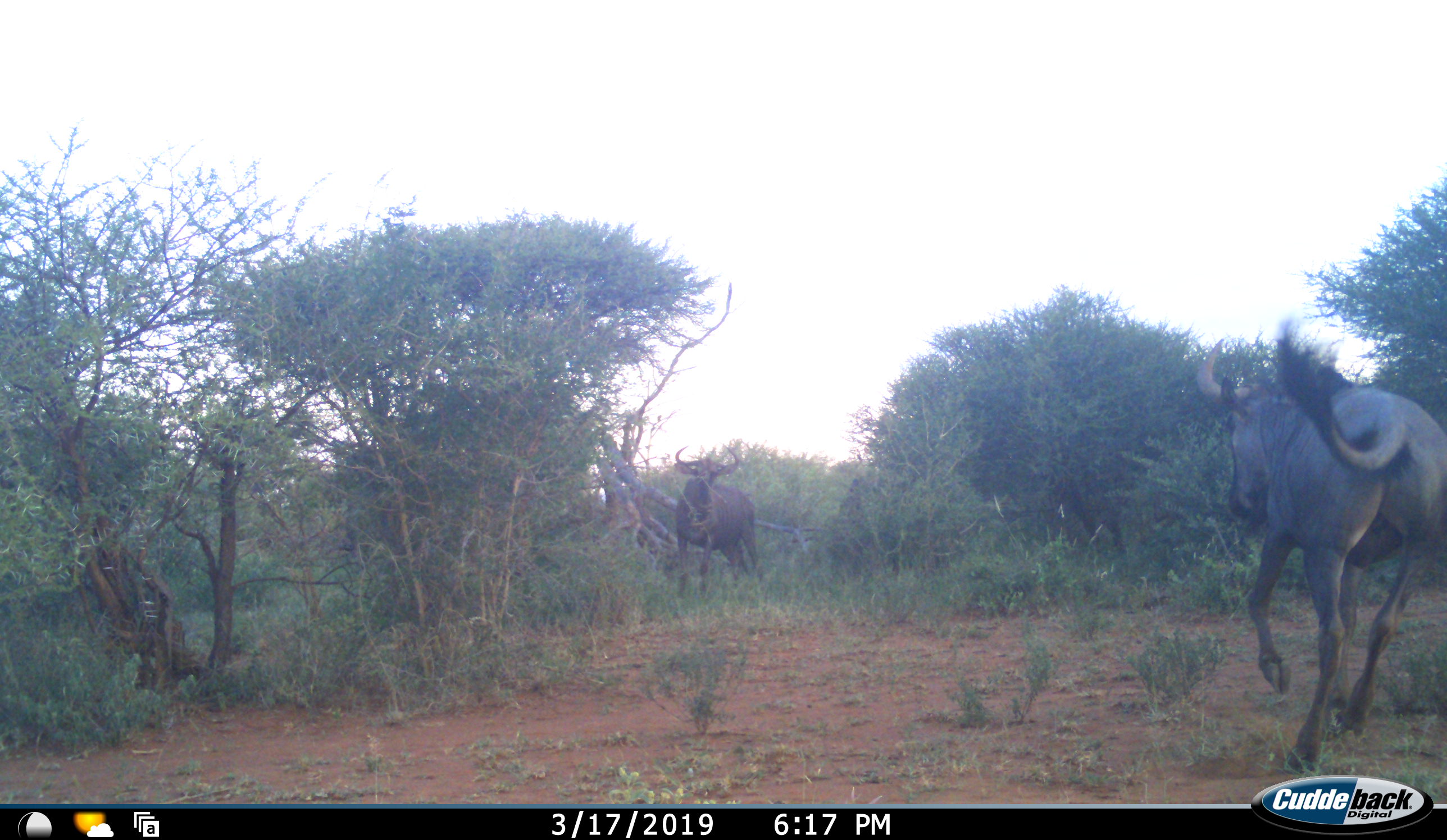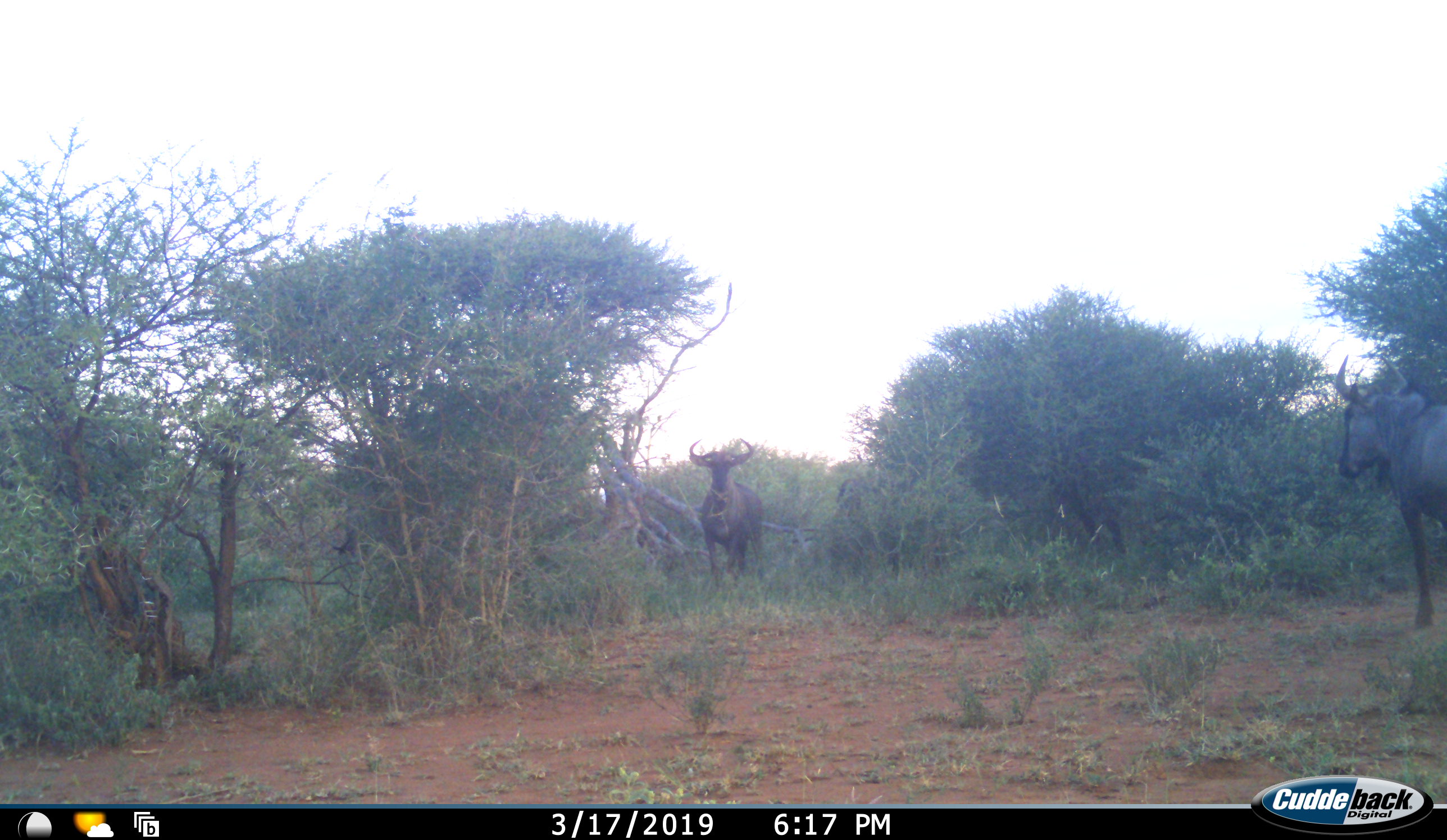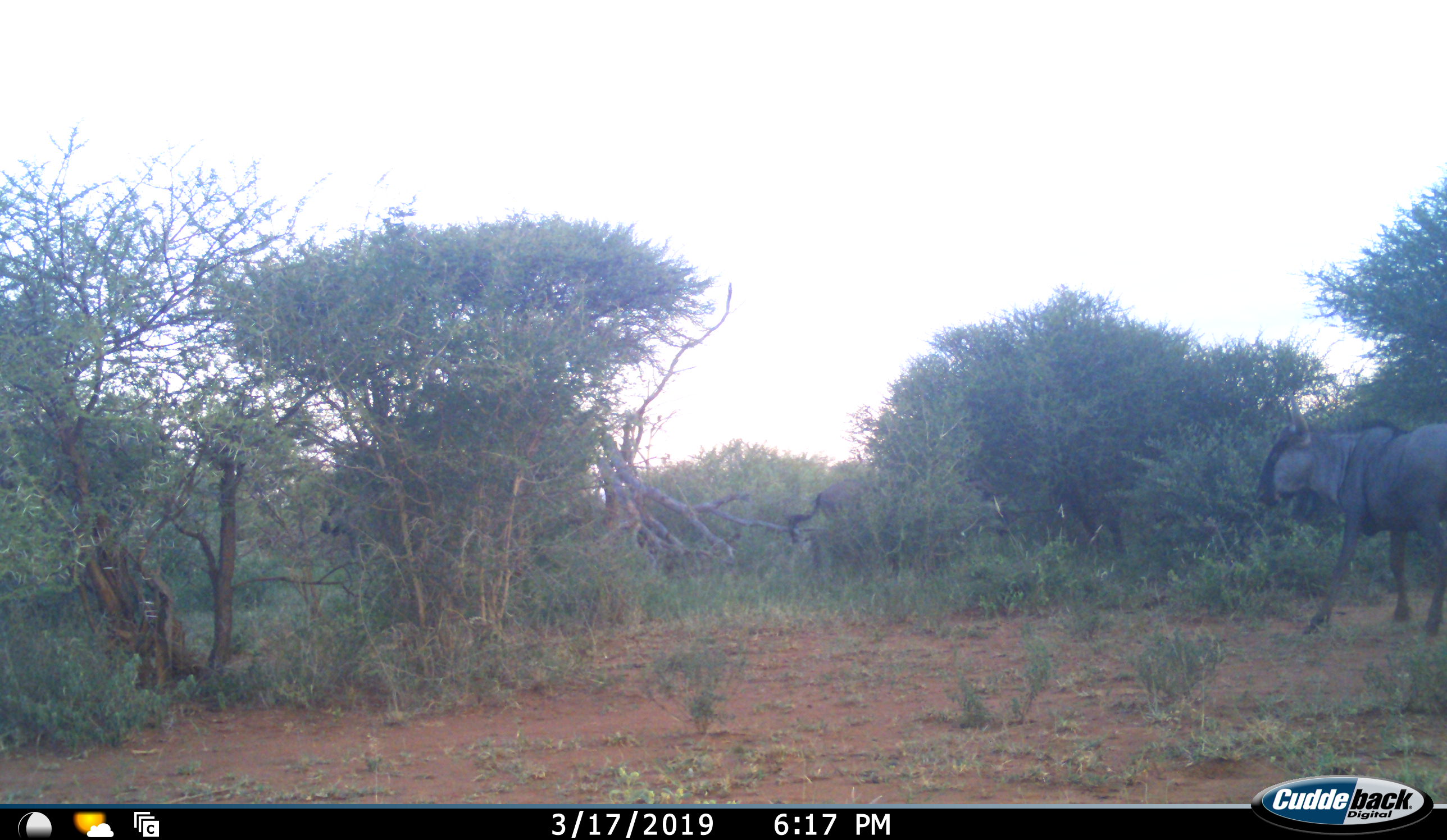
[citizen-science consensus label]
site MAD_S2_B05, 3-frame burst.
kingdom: Animalia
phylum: Chordata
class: Mammalia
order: Artiodactyla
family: Bovidae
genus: Connochaetes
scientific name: Connochaetes taurinus taurinus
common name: blue wildebeest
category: wildebeestblue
Wildebeestblue (blue wildebeest) (Connochaetes taurinus taurinus), count 3. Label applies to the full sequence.